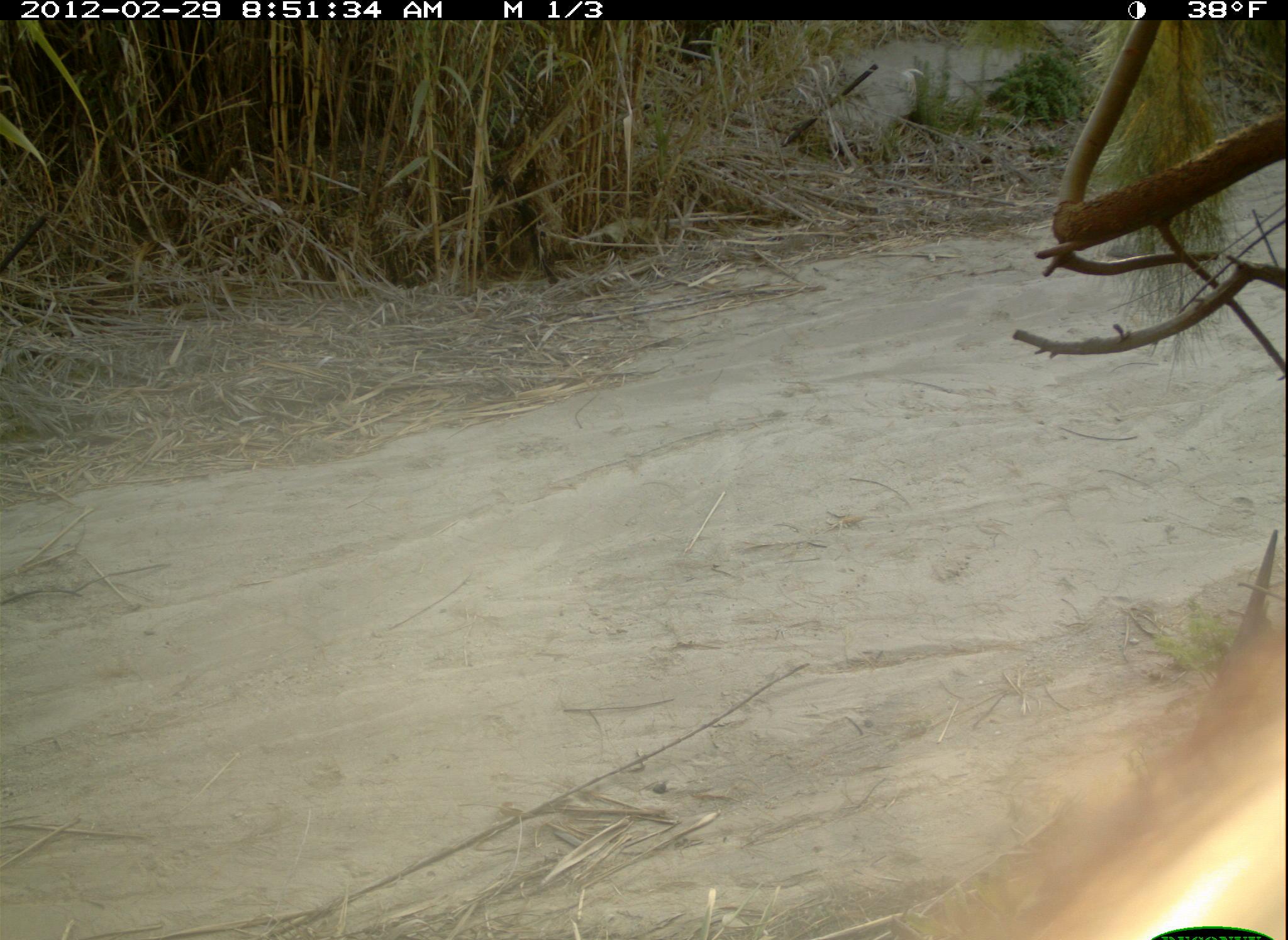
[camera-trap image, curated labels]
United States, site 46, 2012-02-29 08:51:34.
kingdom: Animalia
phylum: Chordata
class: Mammalia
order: Carnivora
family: Canidae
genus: Canis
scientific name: Canis latrans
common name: coyote